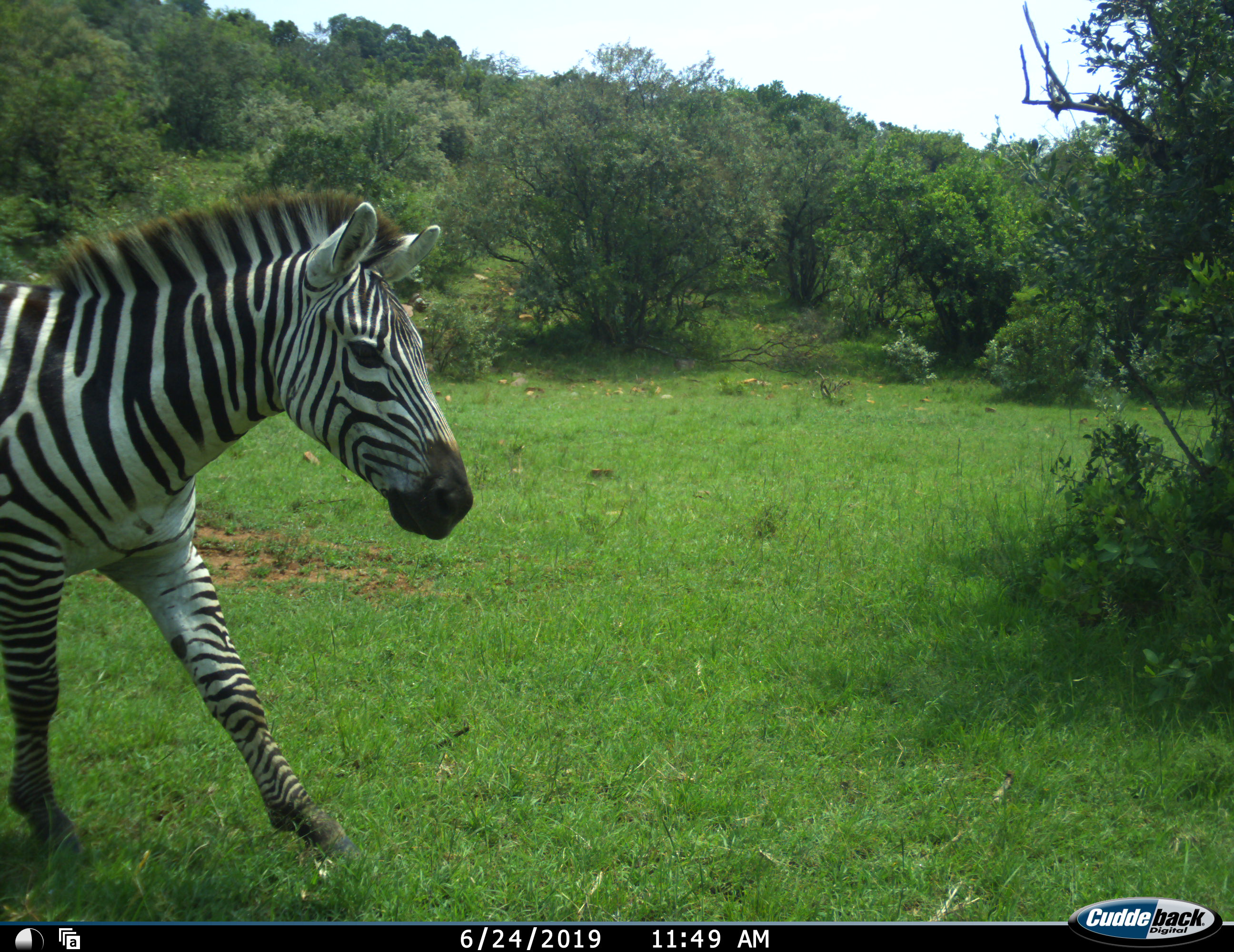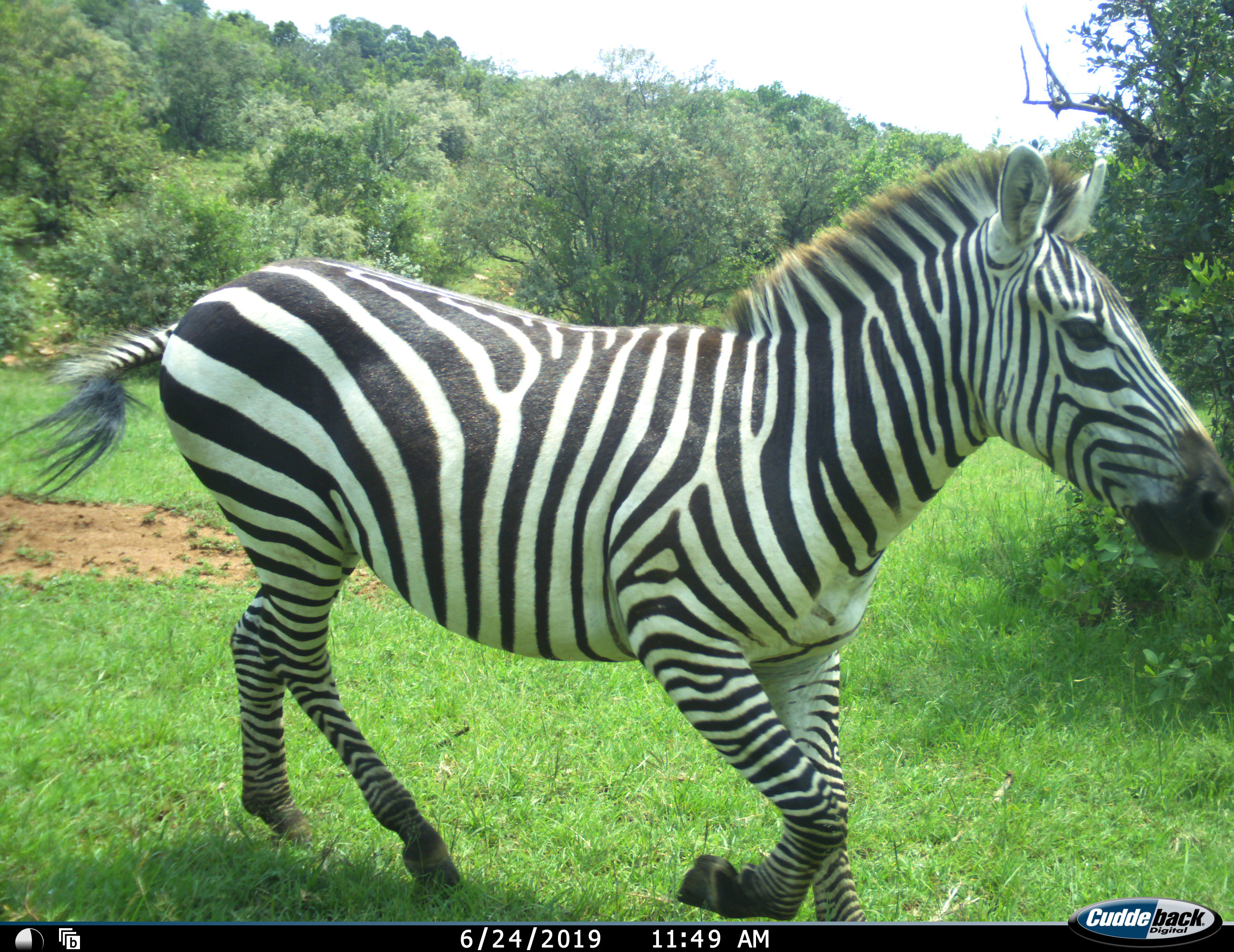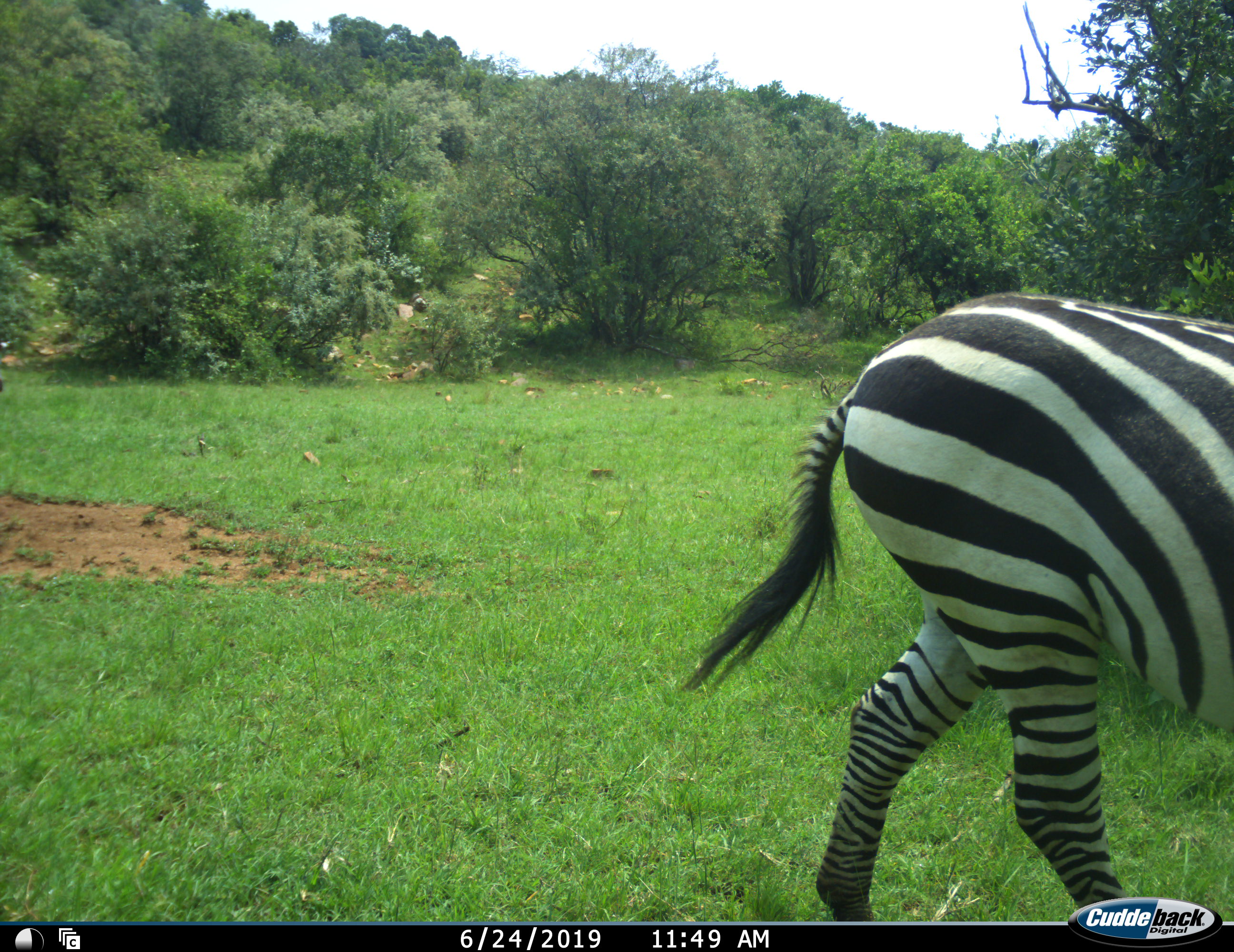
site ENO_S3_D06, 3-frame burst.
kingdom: Animalia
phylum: Chordata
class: Mammalia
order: Perissodactyla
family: Equidae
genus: Equus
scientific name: Equus quagga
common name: plains zebra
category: zebraplains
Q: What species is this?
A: Zebraplains (plains zebra) (Equus quagga).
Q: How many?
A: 1.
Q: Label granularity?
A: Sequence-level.